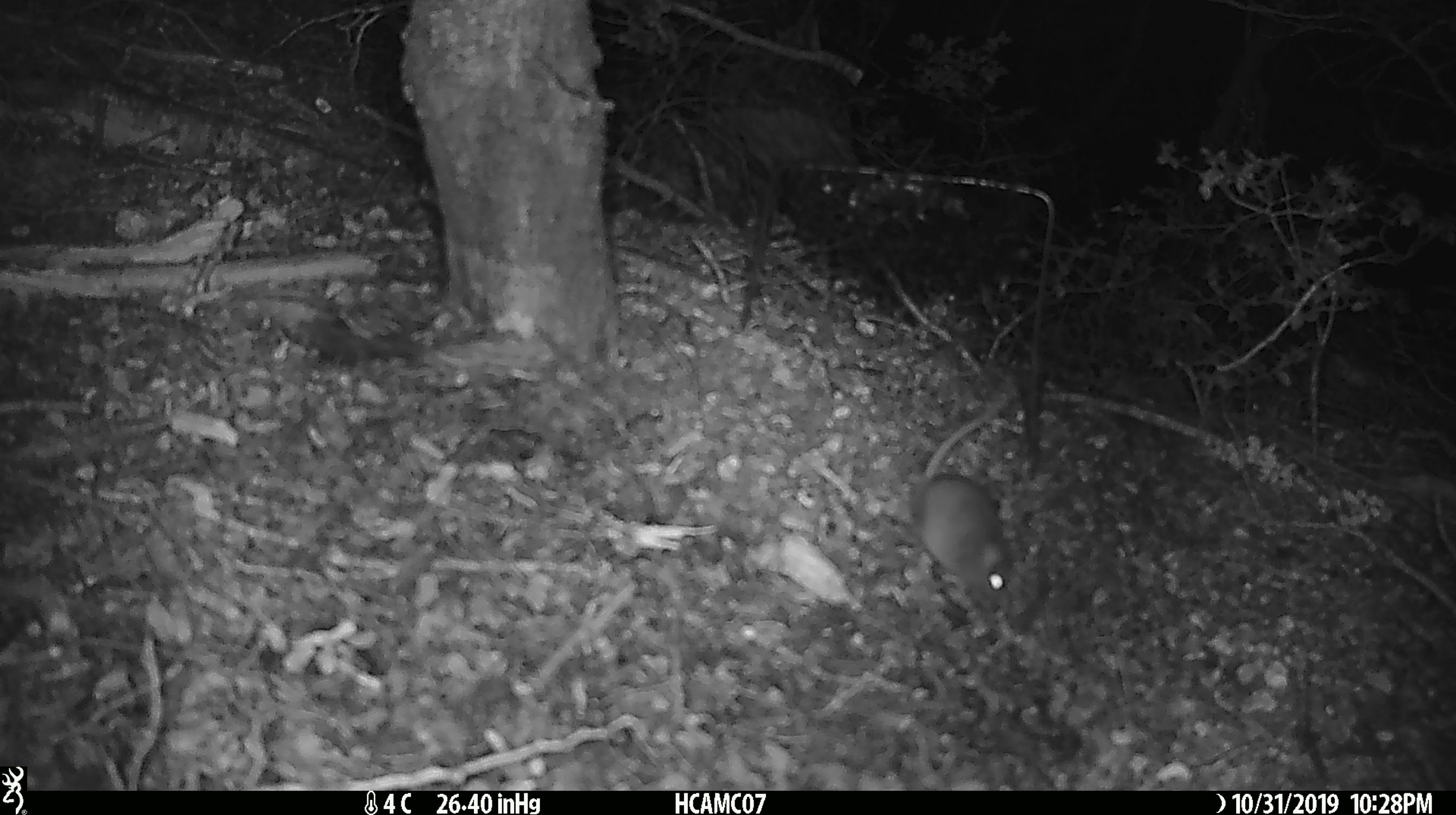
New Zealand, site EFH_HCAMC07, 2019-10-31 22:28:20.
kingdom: Animalia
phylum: Chordata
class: Mammalia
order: Rodentia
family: Muridae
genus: Mus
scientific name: Mus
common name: mouse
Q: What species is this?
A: Mouse (Mus).